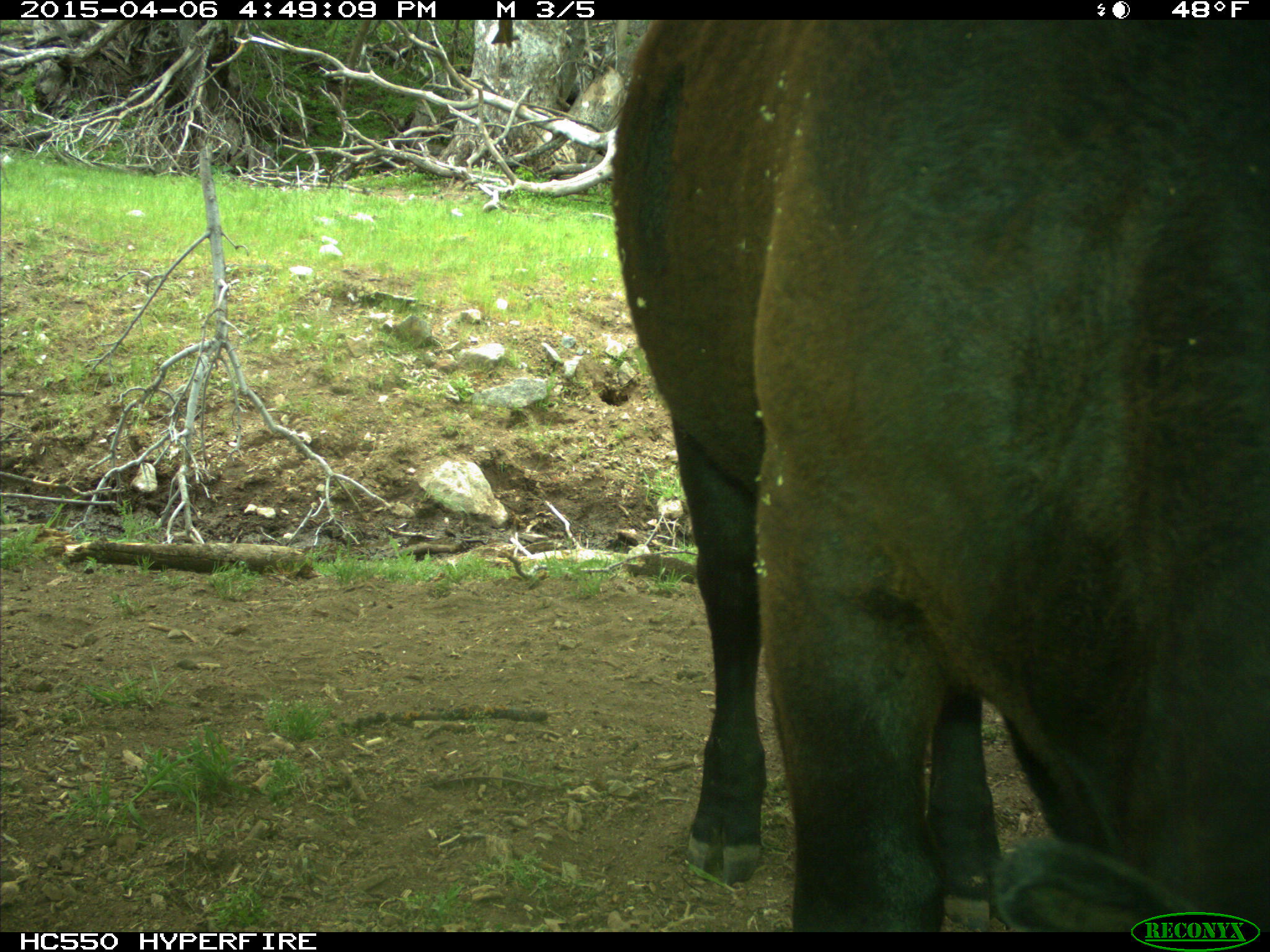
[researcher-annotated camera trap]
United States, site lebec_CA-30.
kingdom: Animalia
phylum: Chordata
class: Mammalia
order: Artiodactyla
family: Bovidae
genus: Bos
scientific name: Bos taurus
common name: domestic cow